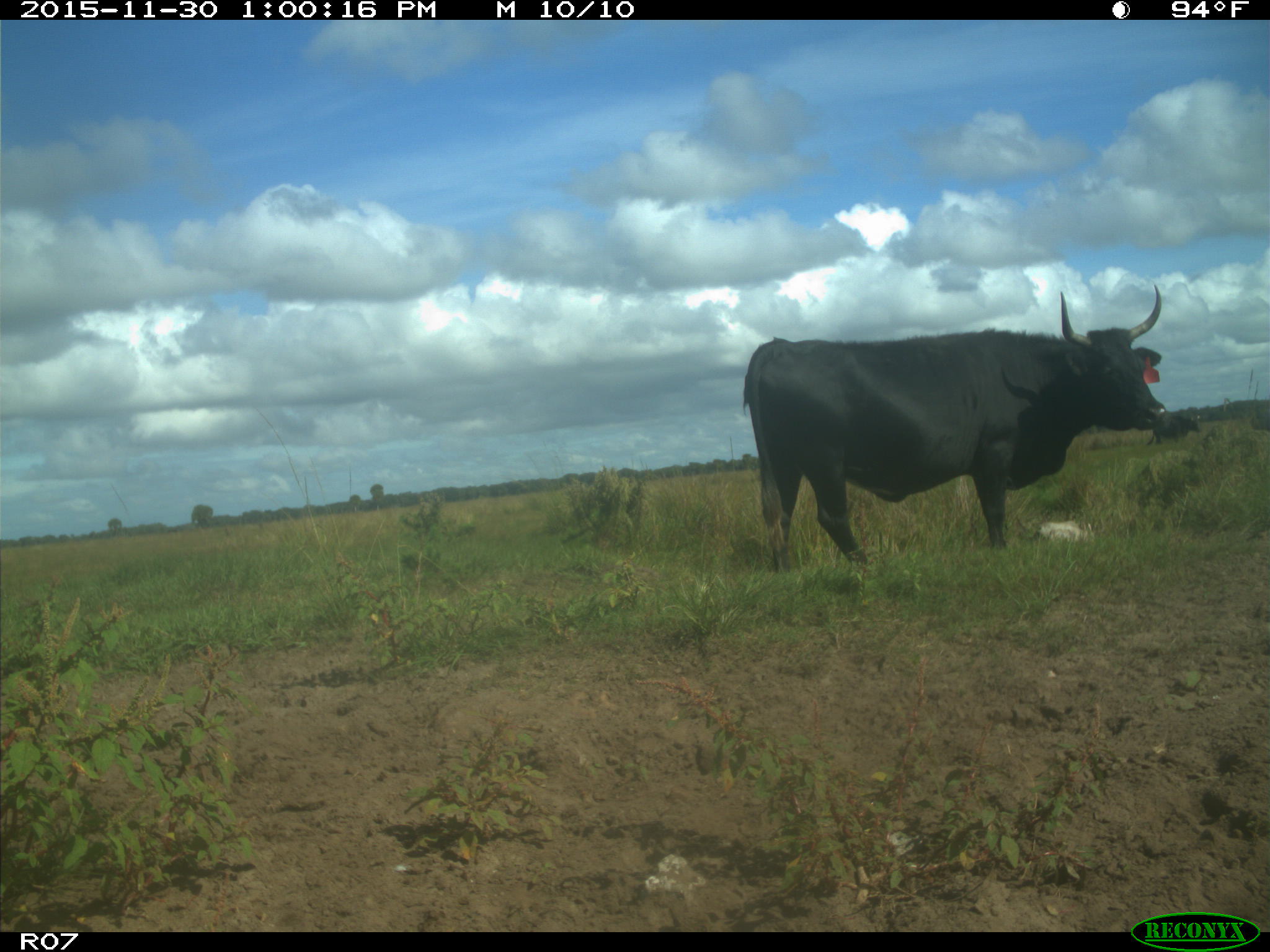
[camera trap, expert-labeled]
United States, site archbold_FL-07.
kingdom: Animalia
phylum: Chordata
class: Mammalia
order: Artiodactyla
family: Bovidae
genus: Bos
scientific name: Bos taurus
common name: domestic cow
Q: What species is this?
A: Bos taurus (domestic cow).